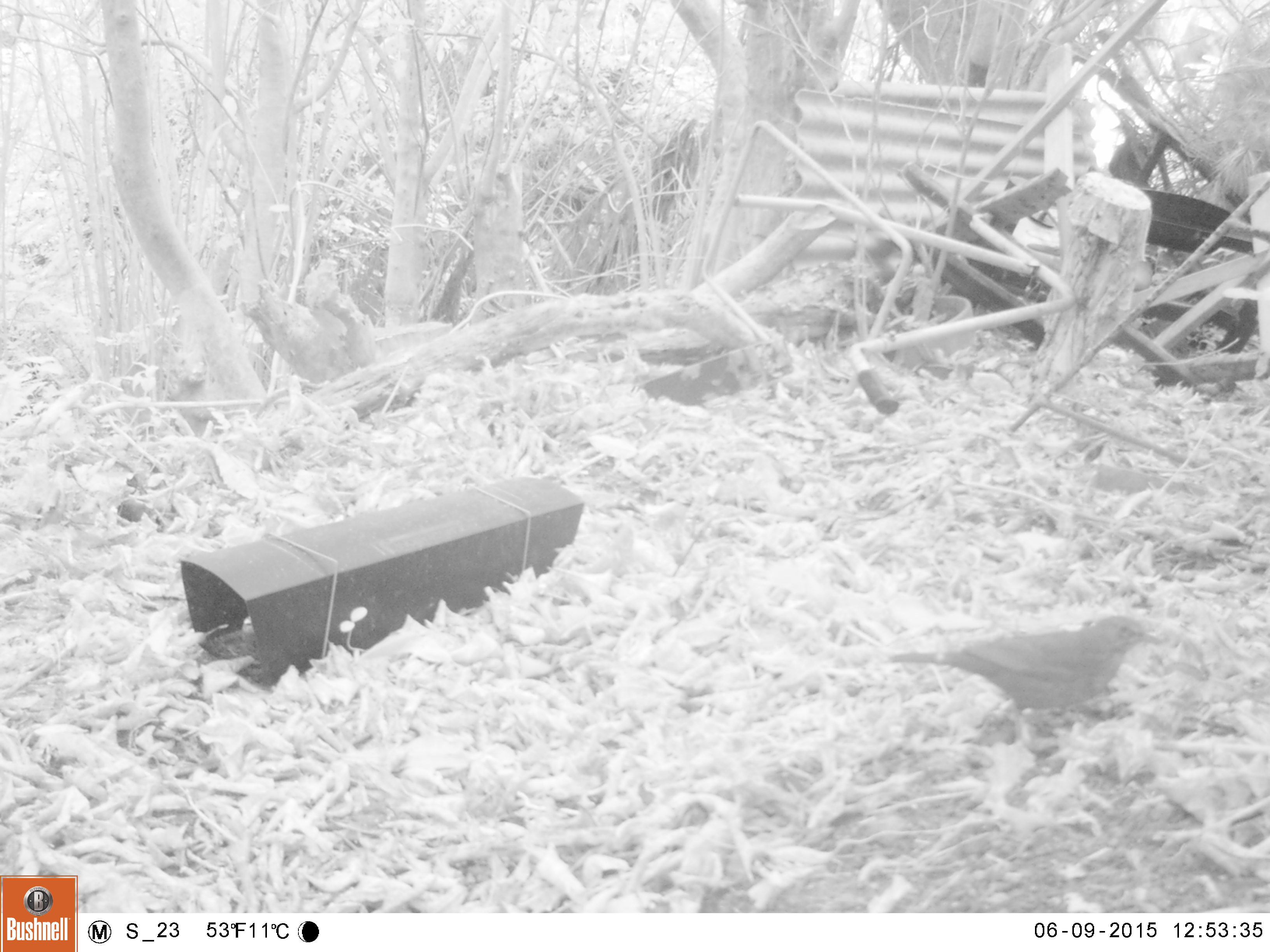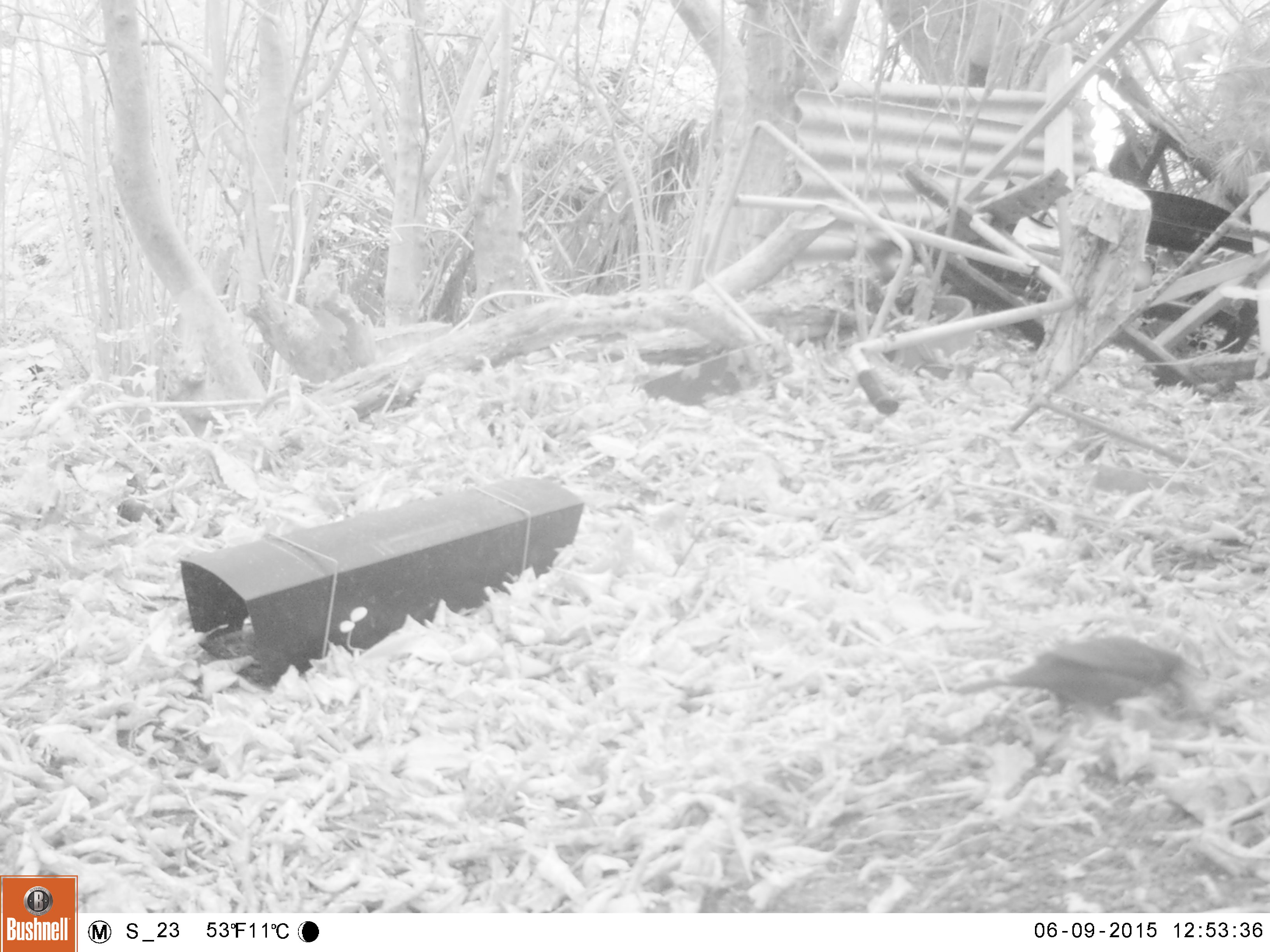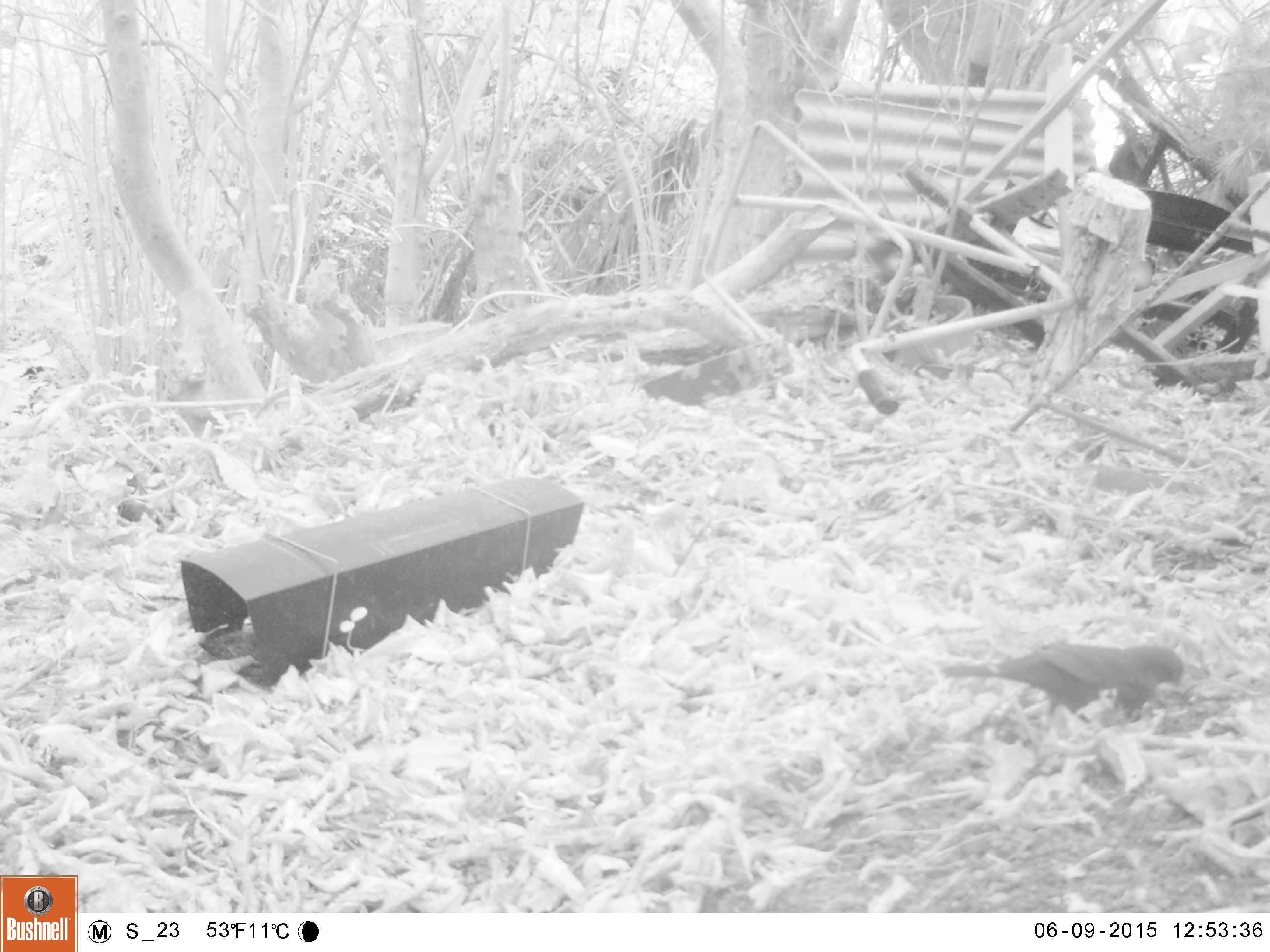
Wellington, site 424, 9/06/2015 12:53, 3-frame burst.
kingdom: Animalia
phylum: Chordata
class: Aves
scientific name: Aves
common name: bird